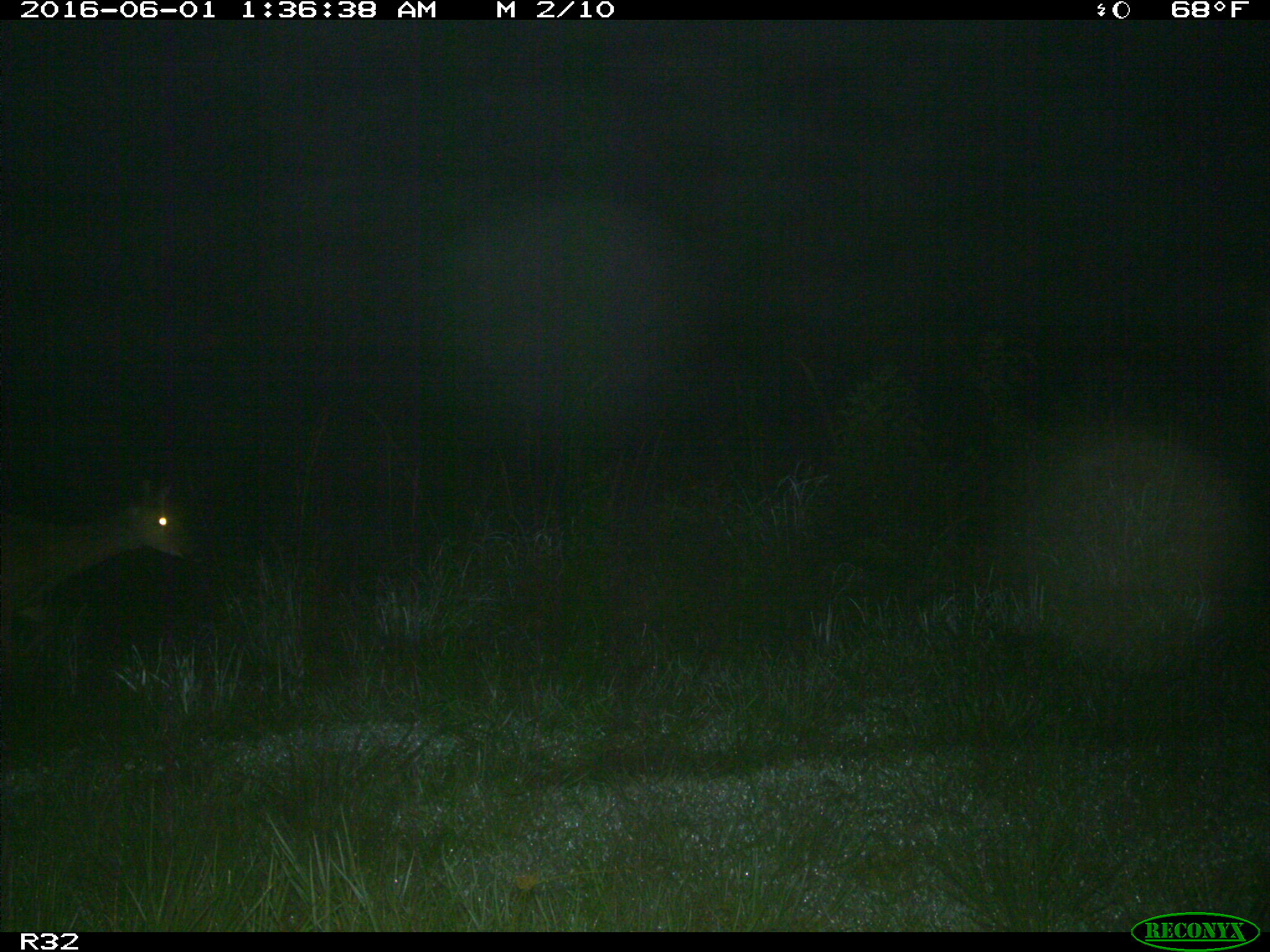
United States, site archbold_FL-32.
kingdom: Animalia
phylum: Chordata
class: Mammalia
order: Artiodactyla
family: Cervidae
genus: Odocoileus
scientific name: Odocoileus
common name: deer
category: unidentified deer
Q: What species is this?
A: Unidentified deer (deer) (Odocoileus).